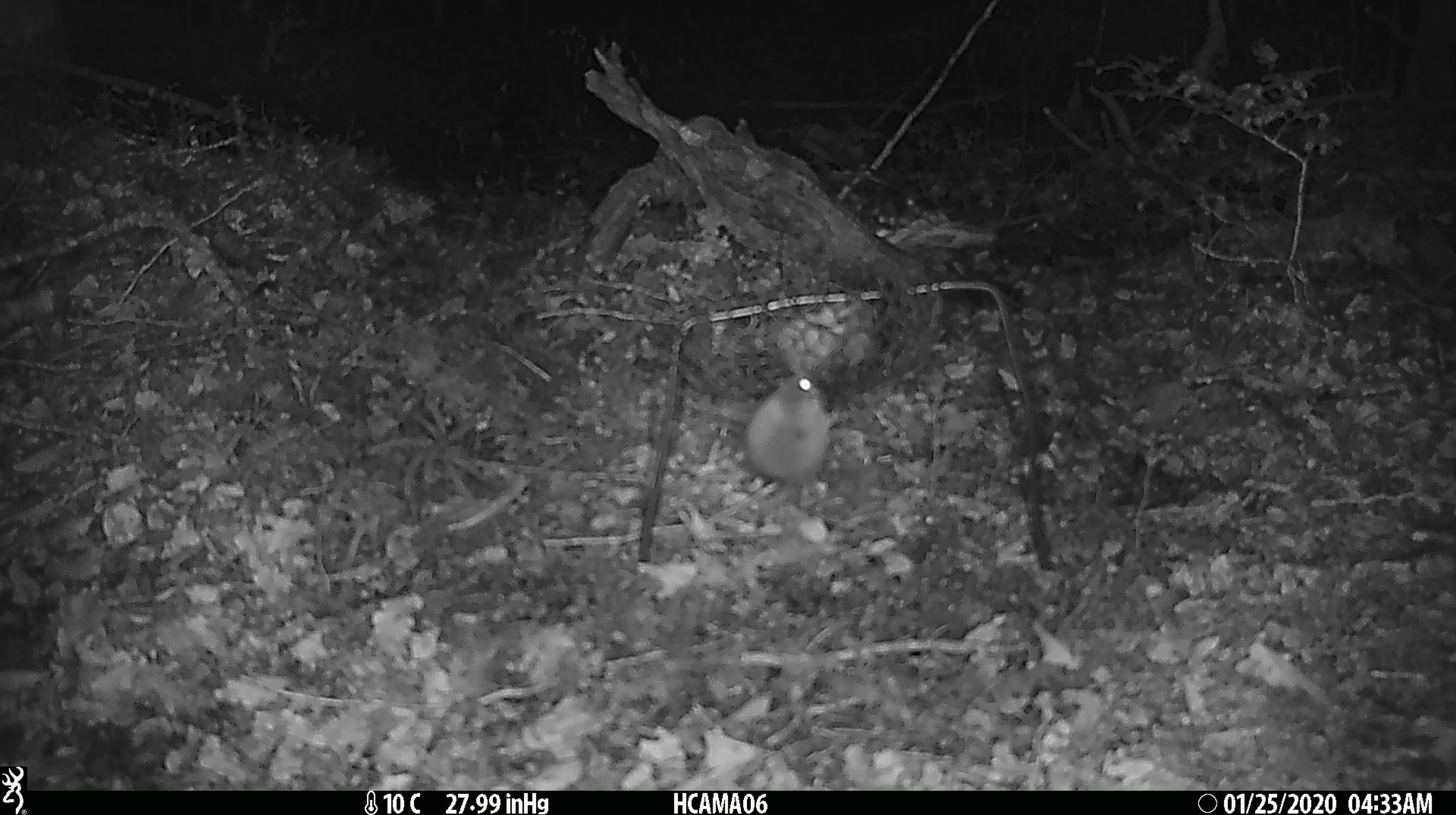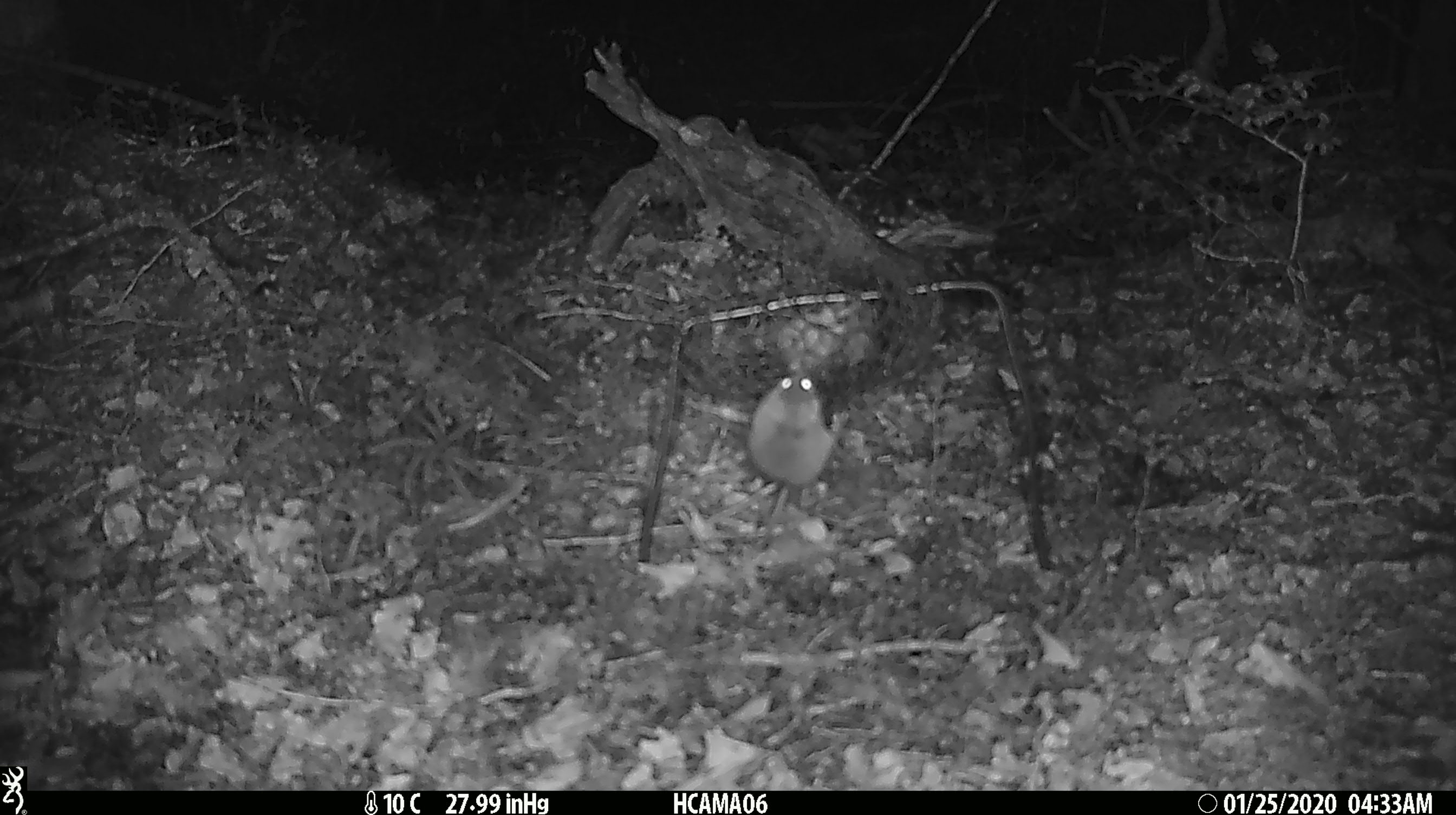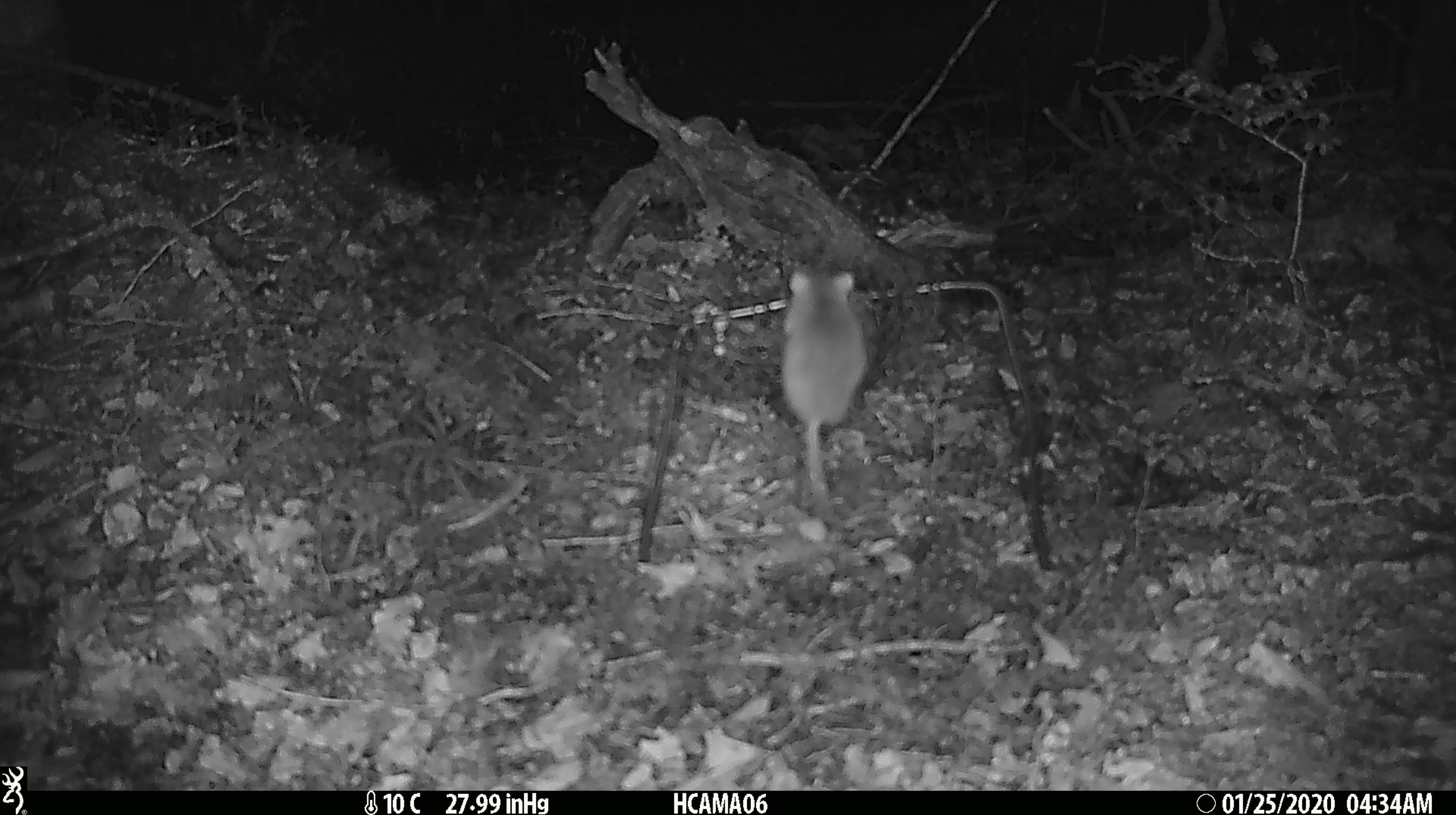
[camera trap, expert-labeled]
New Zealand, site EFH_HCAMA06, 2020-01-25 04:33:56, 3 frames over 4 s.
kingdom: Animalia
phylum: Chordata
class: Mammalia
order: Rodentia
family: Muridae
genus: Mus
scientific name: Mus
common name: mouse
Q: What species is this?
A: Mouse (Mus).